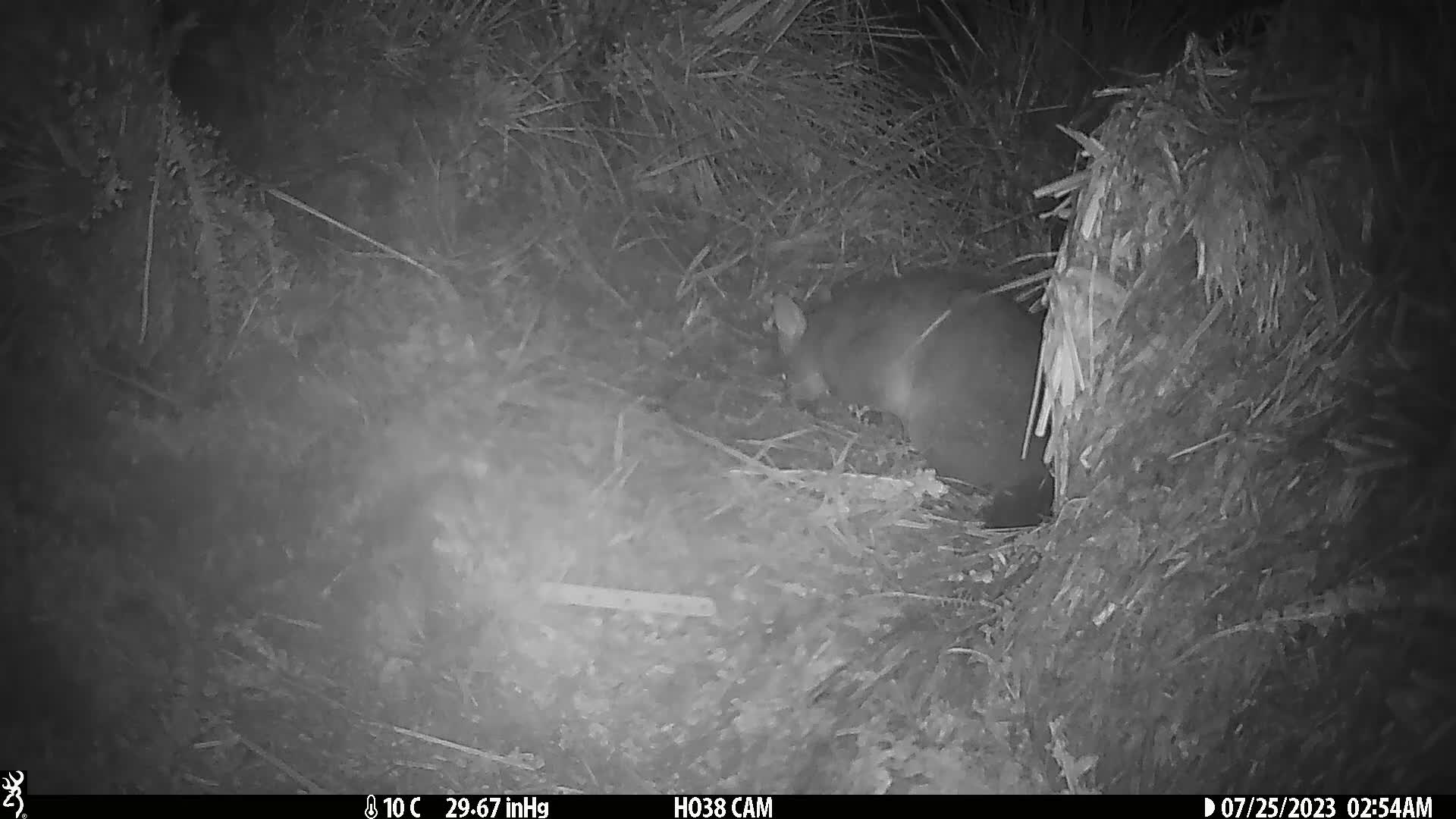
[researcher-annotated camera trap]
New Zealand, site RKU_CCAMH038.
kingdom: Animalia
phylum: Chordata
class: Mammalia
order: Diprotodontia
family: Phalangeridae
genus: Trichosurus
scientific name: Trichosurus vulpecula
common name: common brushtail possum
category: possum